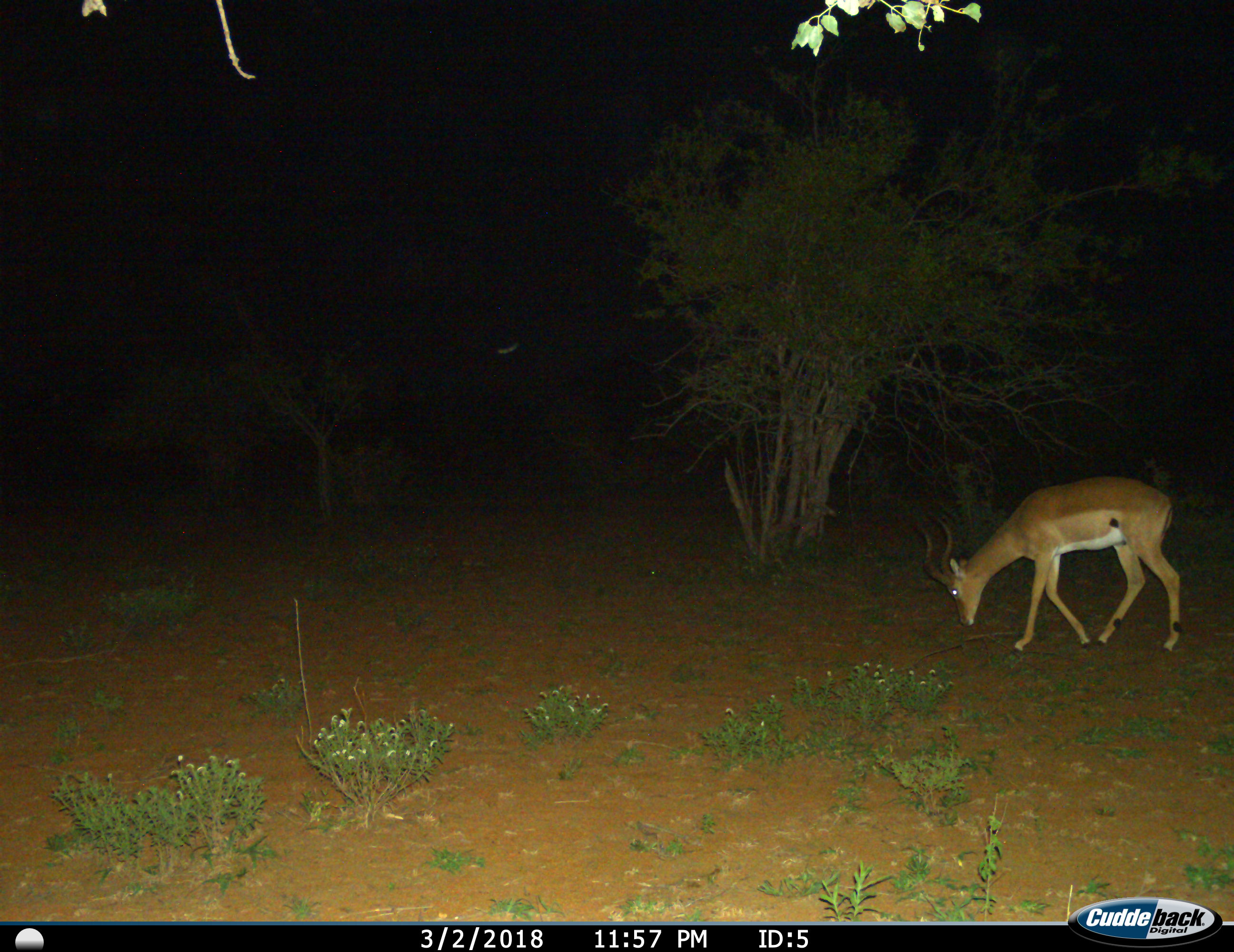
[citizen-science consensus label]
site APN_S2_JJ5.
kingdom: Animalia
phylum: Chordata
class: Mammalia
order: Artiodactyla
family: Bovidae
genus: Aepyceros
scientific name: Aepyceros melampus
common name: impala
Impala (Aepyceros melampus), count 1. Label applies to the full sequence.